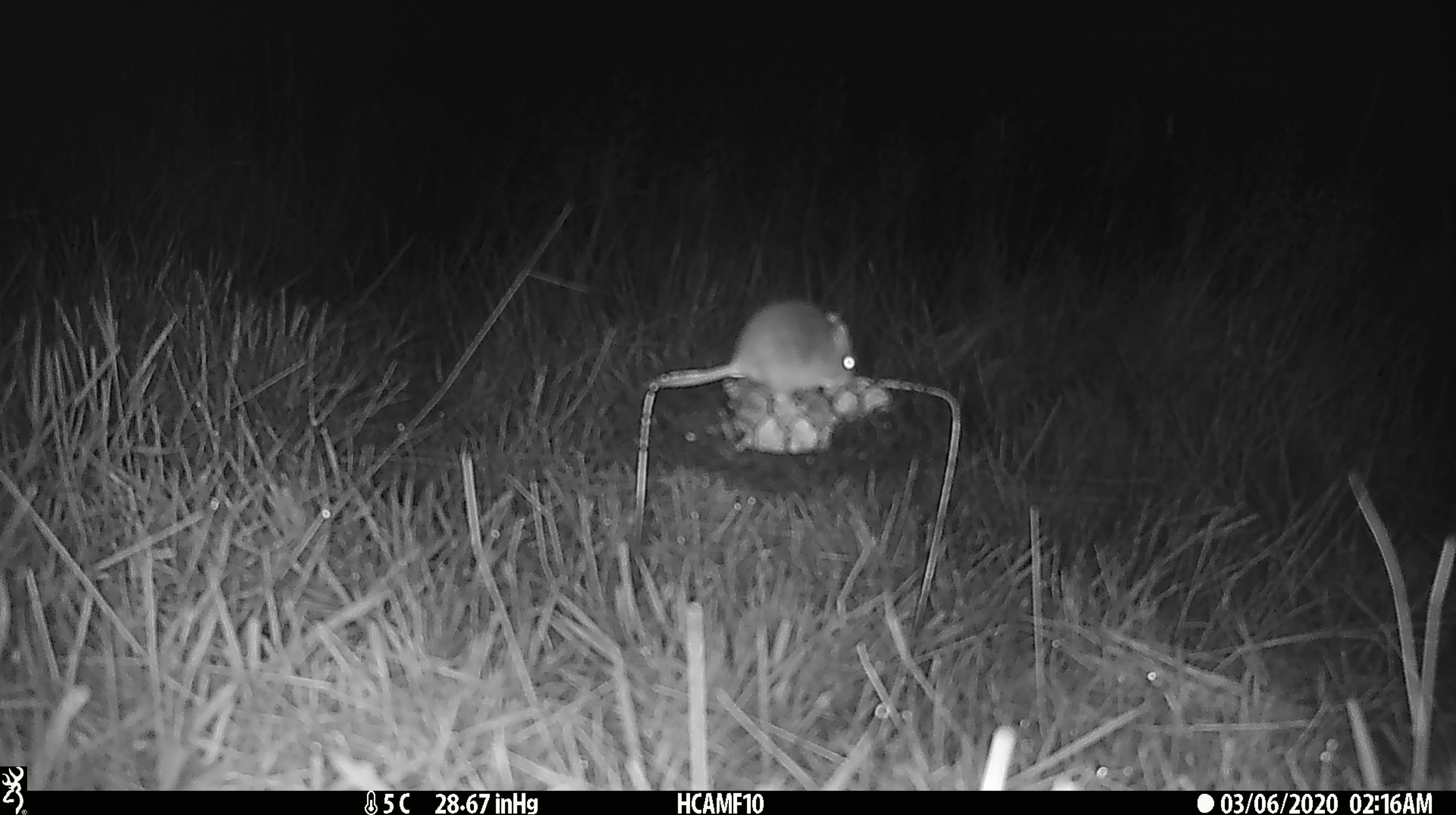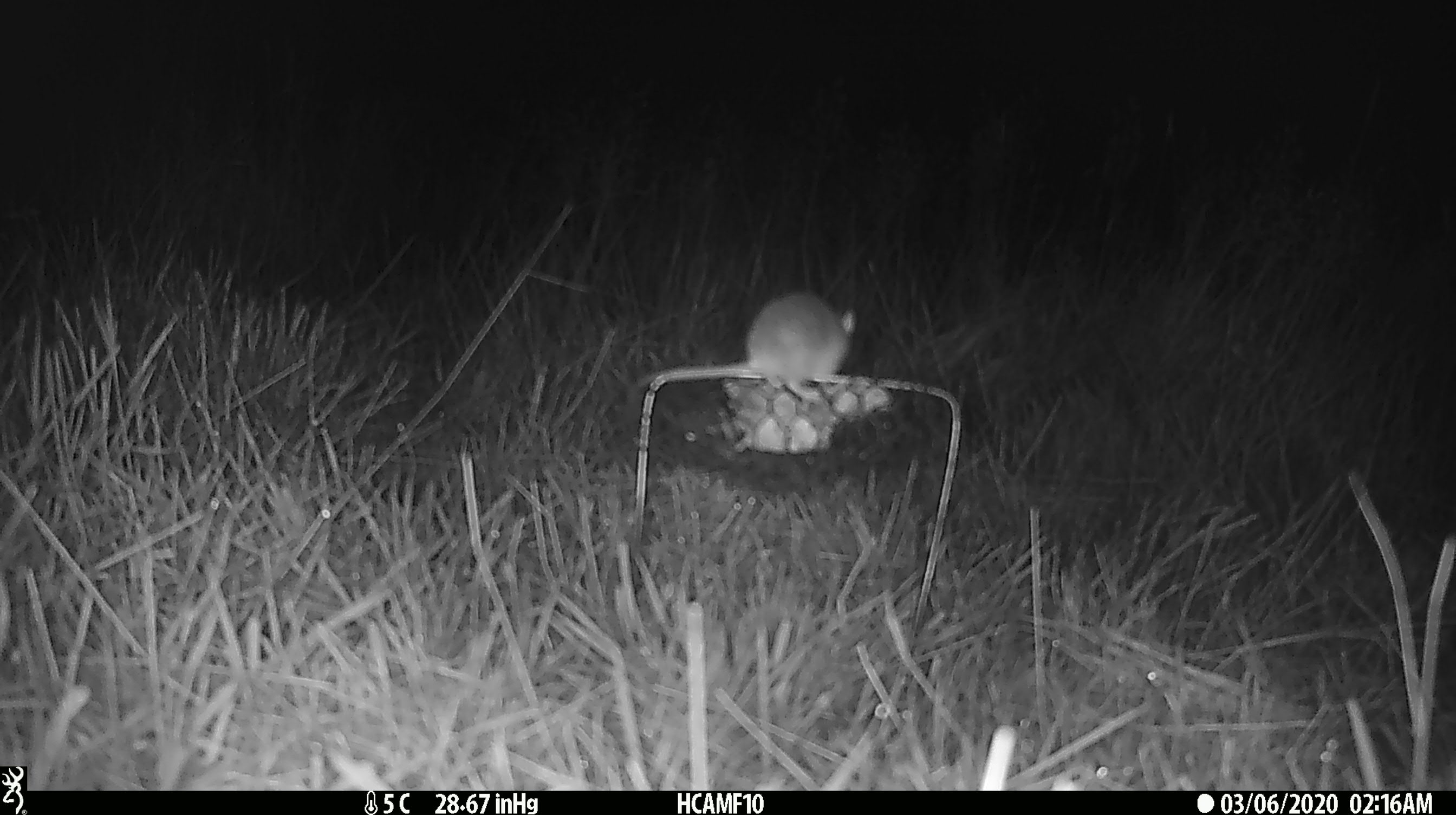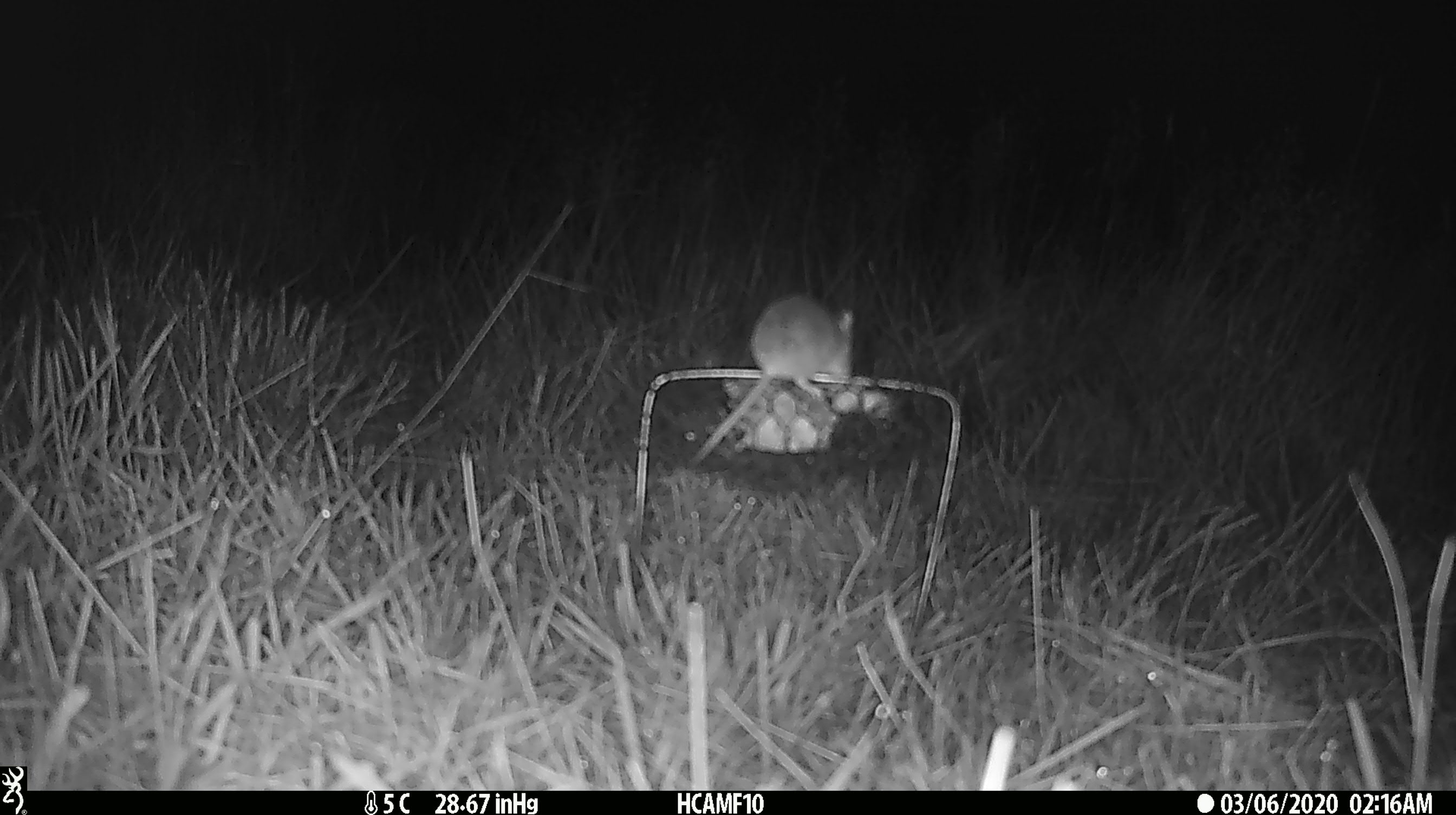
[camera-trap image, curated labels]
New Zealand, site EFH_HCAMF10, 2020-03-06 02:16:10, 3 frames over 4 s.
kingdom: Animalia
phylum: Chordata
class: Mammalia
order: Rodentia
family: Muridae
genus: Mus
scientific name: Mus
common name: mouse